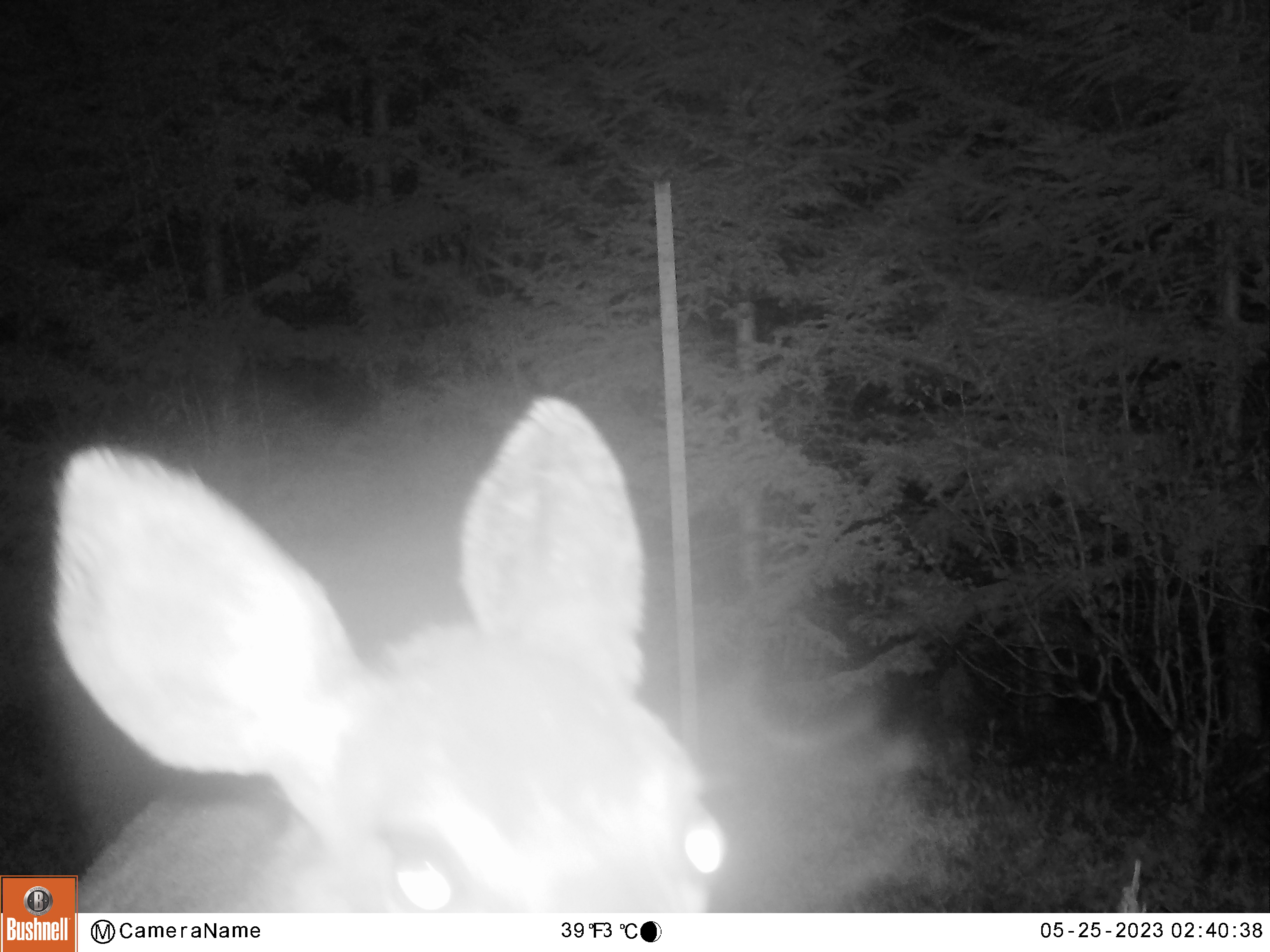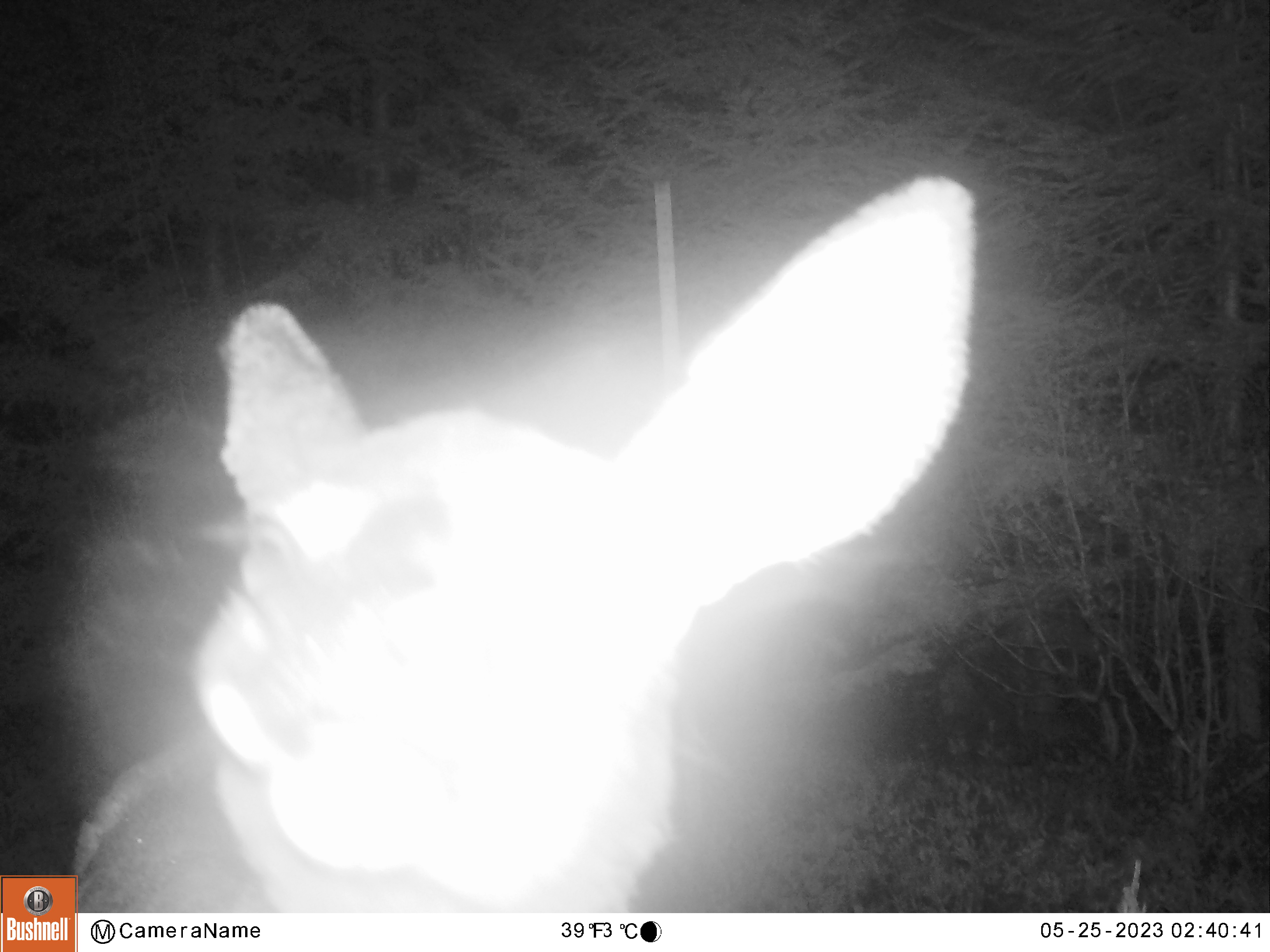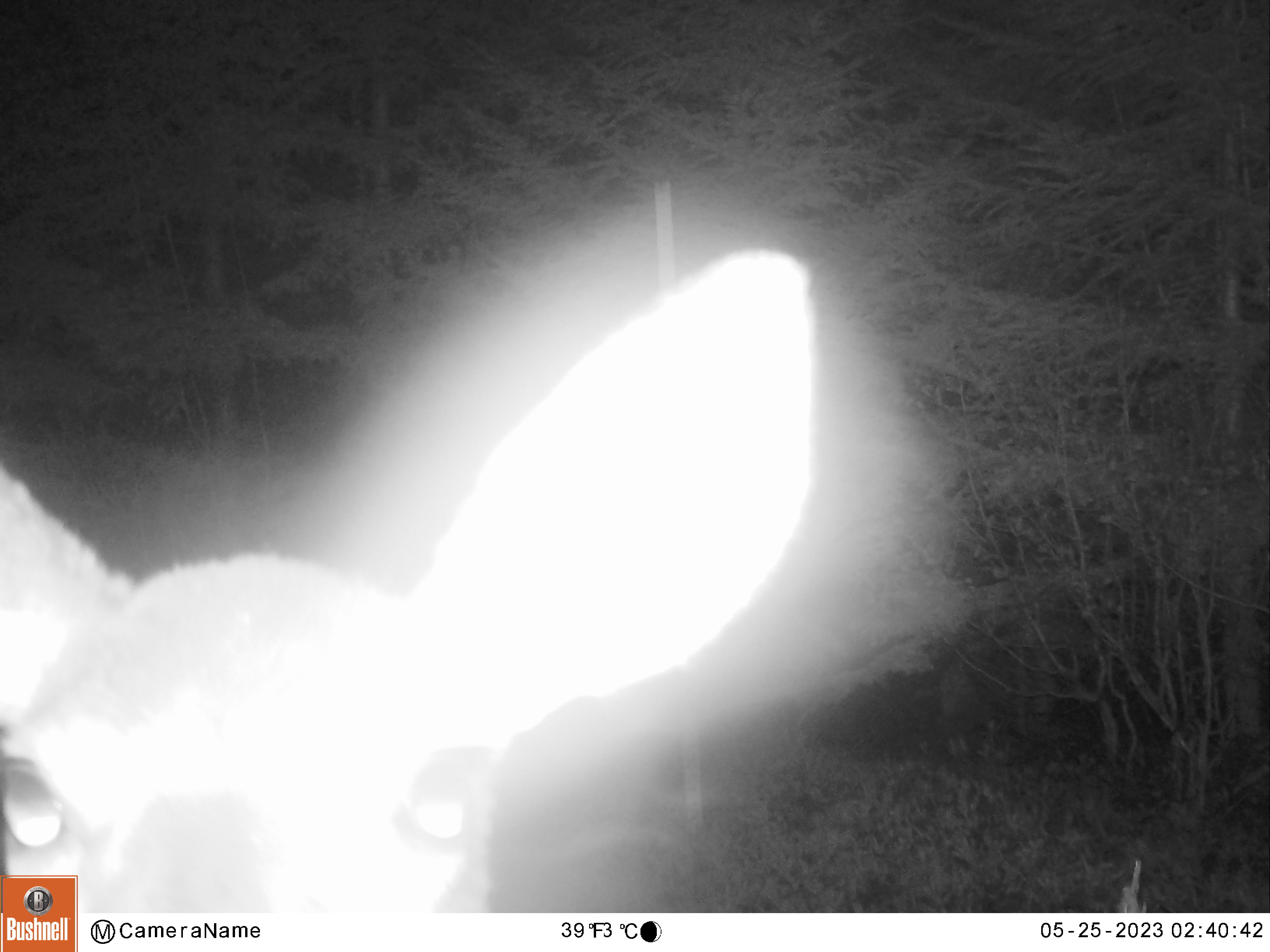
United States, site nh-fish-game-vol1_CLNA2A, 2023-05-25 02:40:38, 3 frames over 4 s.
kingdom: Animalia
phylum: Chordata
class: Mammalia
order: Artiodactyla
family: Cervidae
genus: Odocoileus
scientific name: Odocoileus virginianus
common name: white-tailed deer